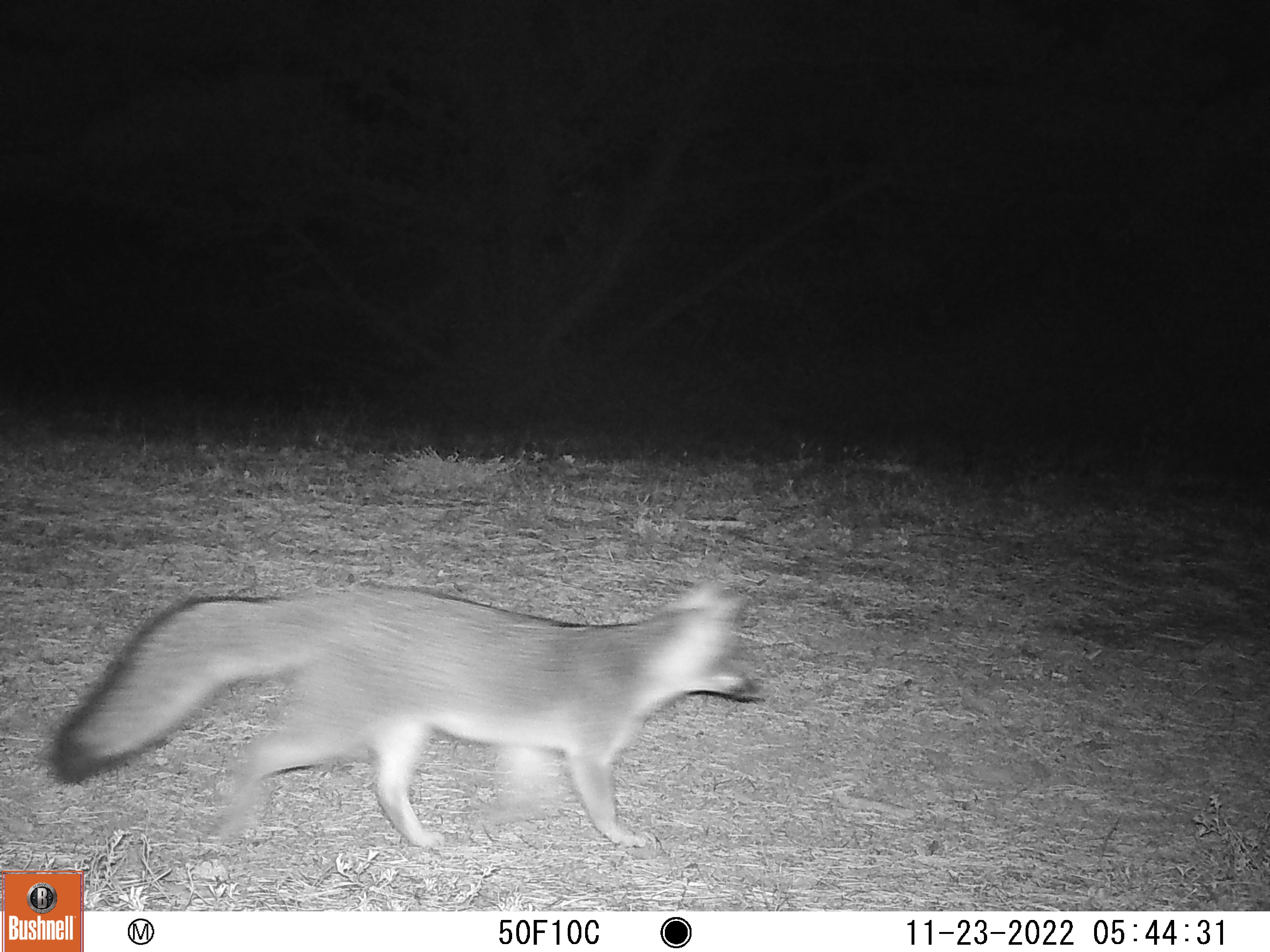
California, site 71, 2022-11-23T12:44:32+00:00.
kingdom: Animalia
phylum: Chordata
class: Mammalia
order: Carnivora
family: Canidae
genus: Urocyon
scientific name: Urocyon cinereoargenteus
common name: gray fox